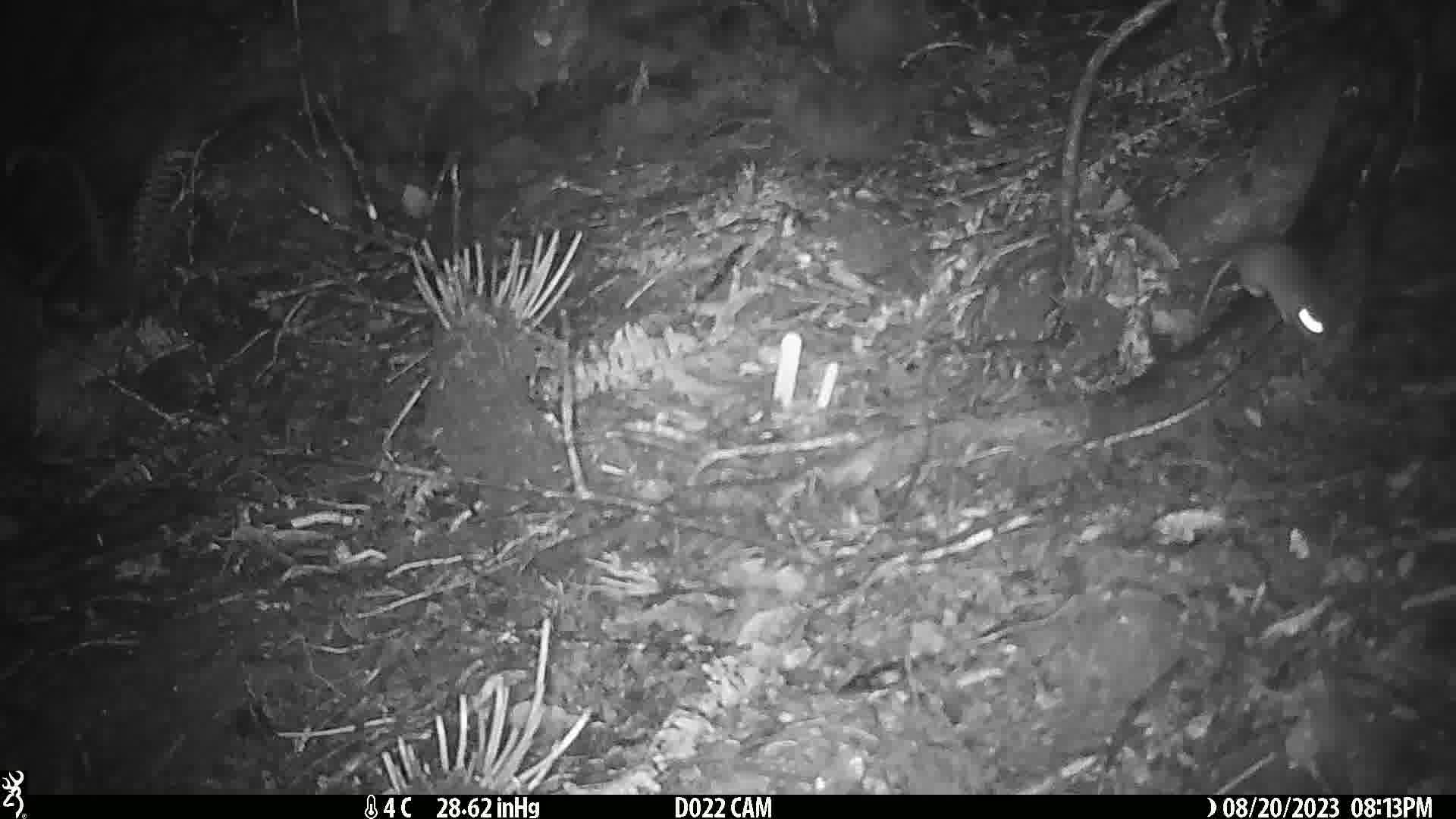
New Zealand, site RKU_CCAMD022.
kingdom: Animalia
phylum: Chordata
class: Mammalia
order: Rodentia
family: Muridae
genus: Rattus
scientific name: Rattus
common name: rat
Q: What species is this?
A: Rat (Rattus).